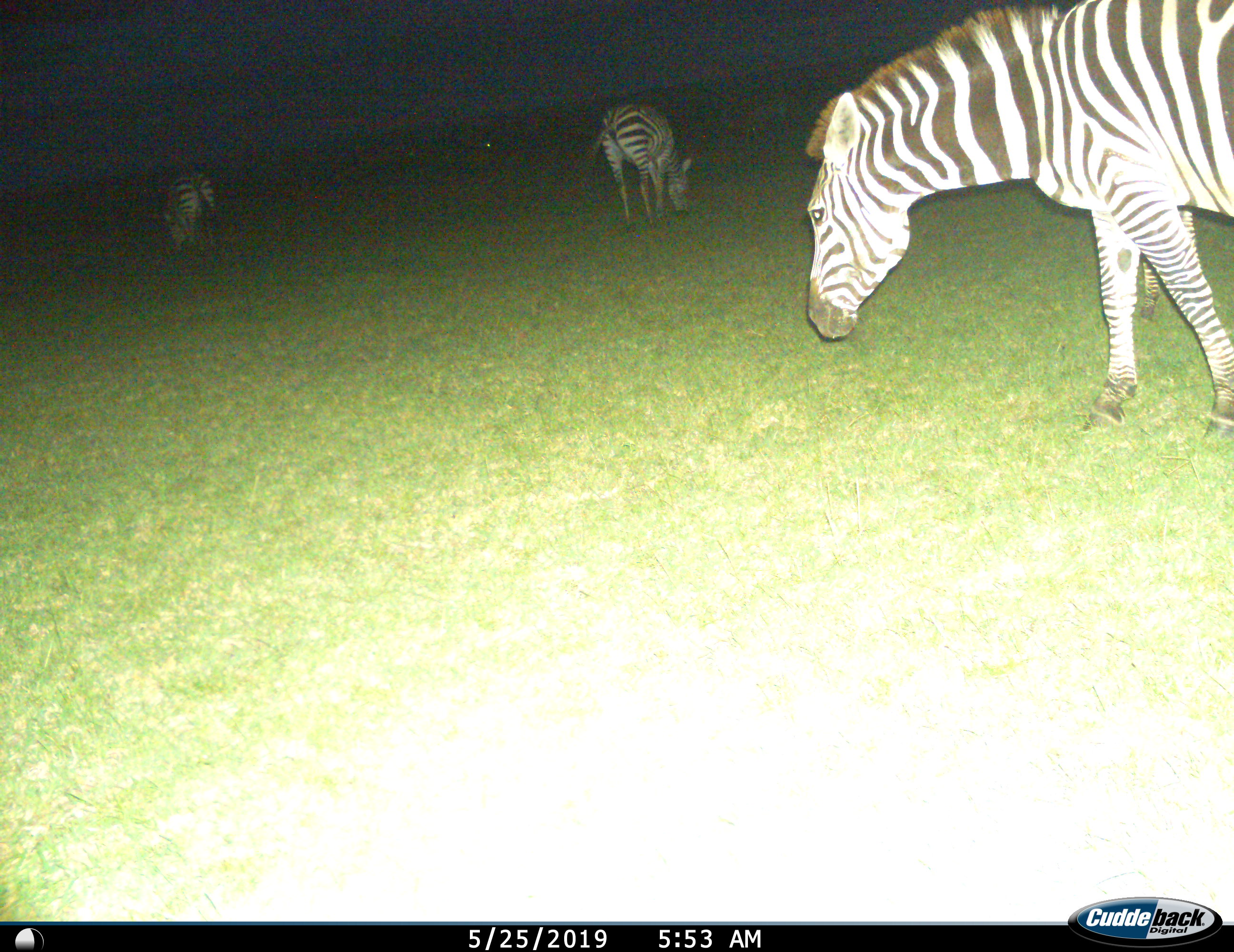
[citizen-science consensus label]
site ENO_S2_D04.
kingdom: Animalia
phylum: Chordata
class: Mammalia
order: Perissodactyla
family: Equidae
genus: Equus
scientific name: Equus quagga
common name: plains zebra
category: zebraplains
Zebraplains (plains zebra) (Equus quagga), count 3. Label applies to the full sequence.